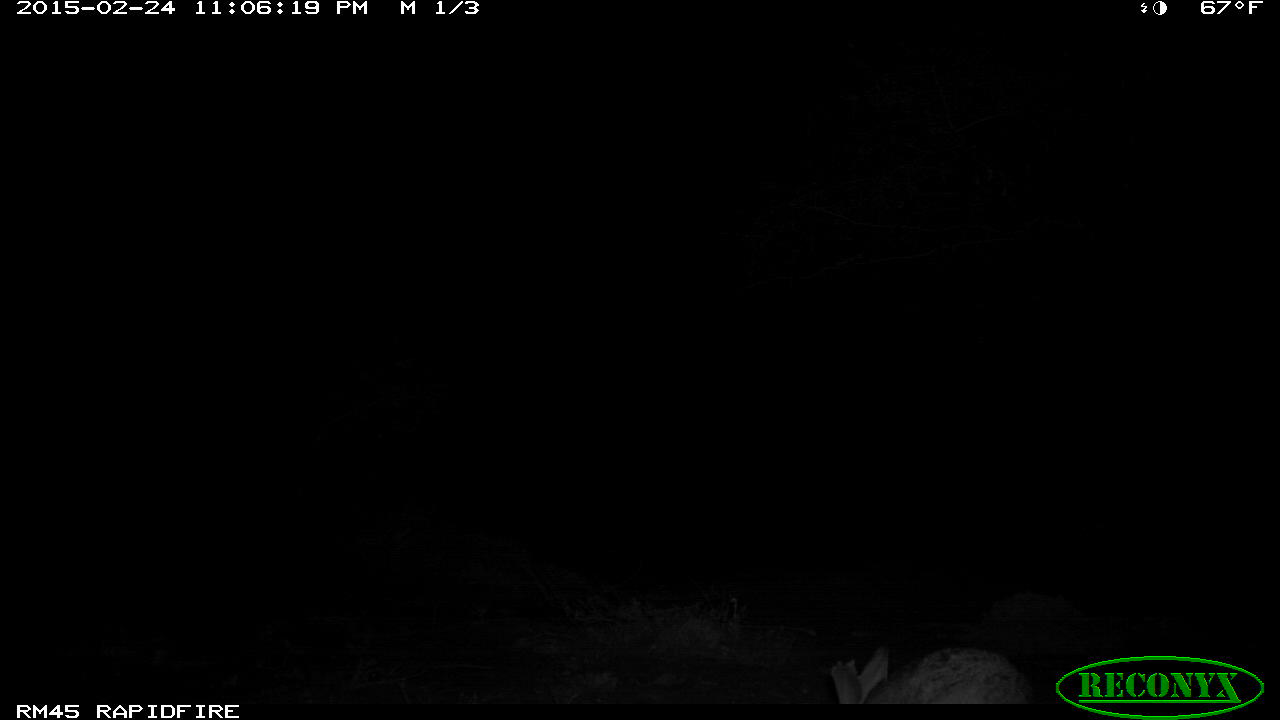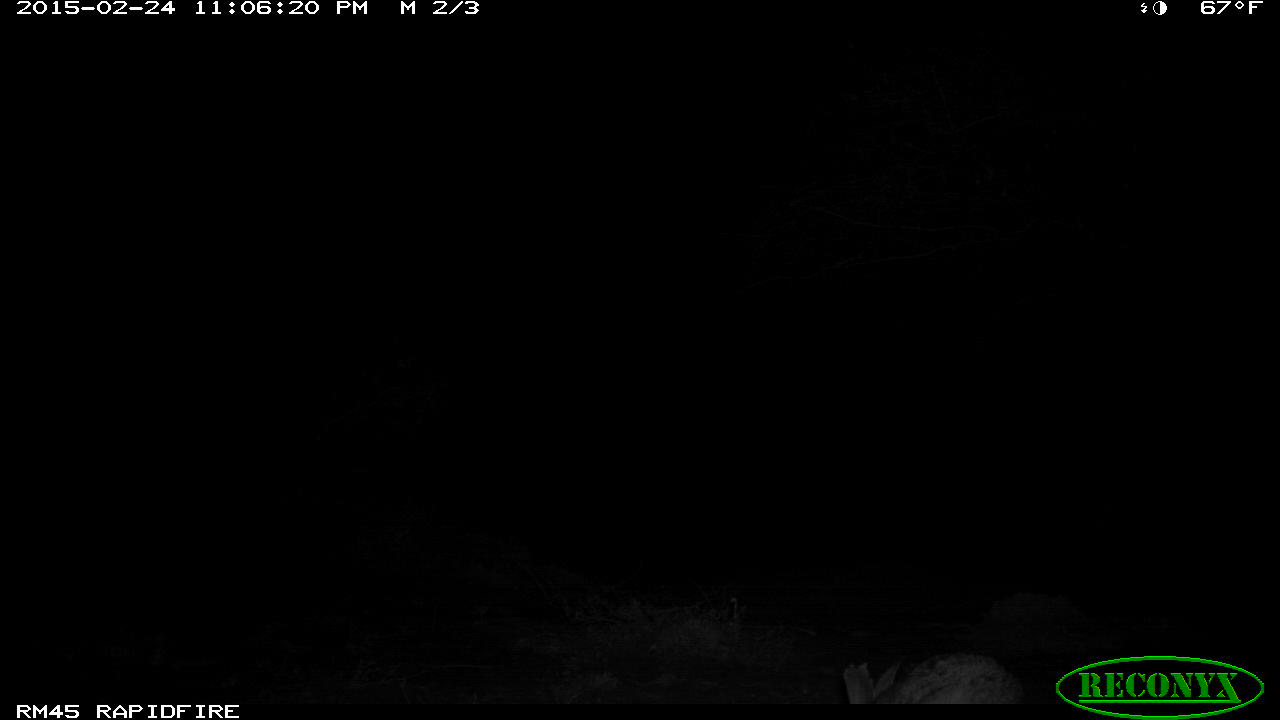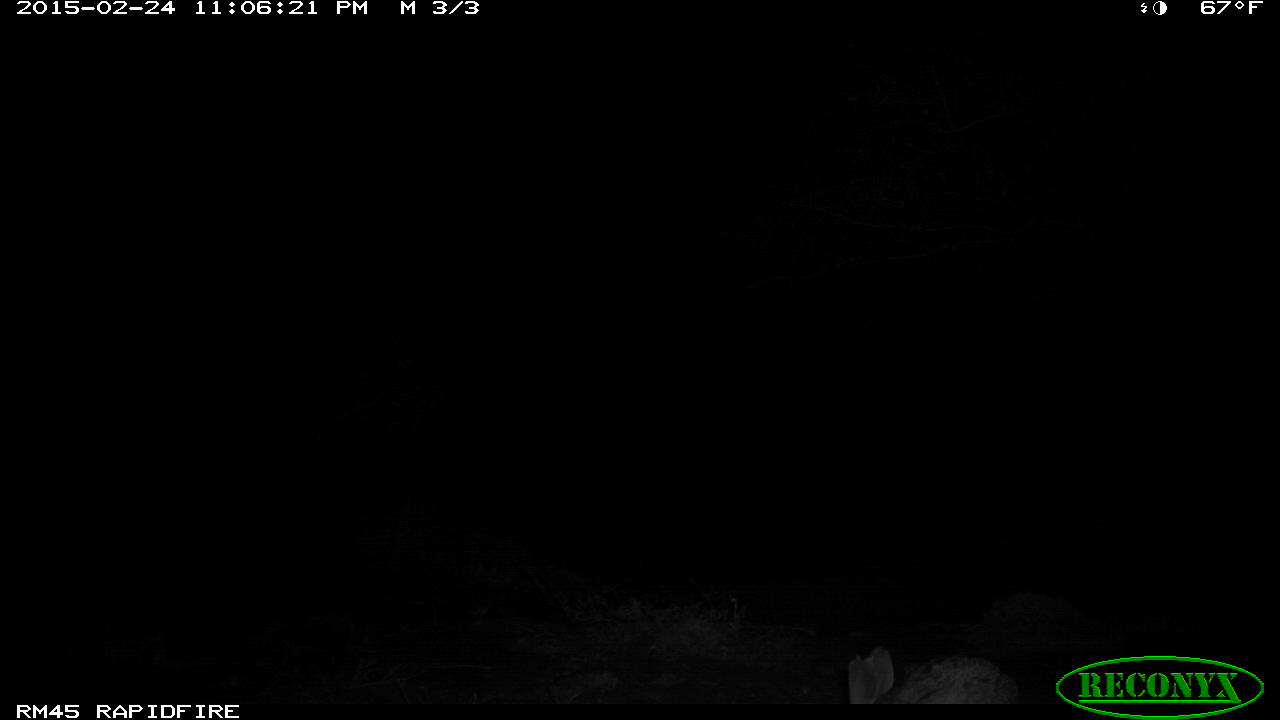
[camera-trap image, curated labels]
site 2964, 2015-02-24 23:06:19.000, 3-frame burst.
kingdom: Animalia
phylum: Chordata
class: Mammalia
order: Artiodactyla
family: Bovidae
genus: Madoqua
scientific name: Madoqua guentheri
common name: günther's dik-dik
Madoqua guentheri (günther's dik-dik), count 1.